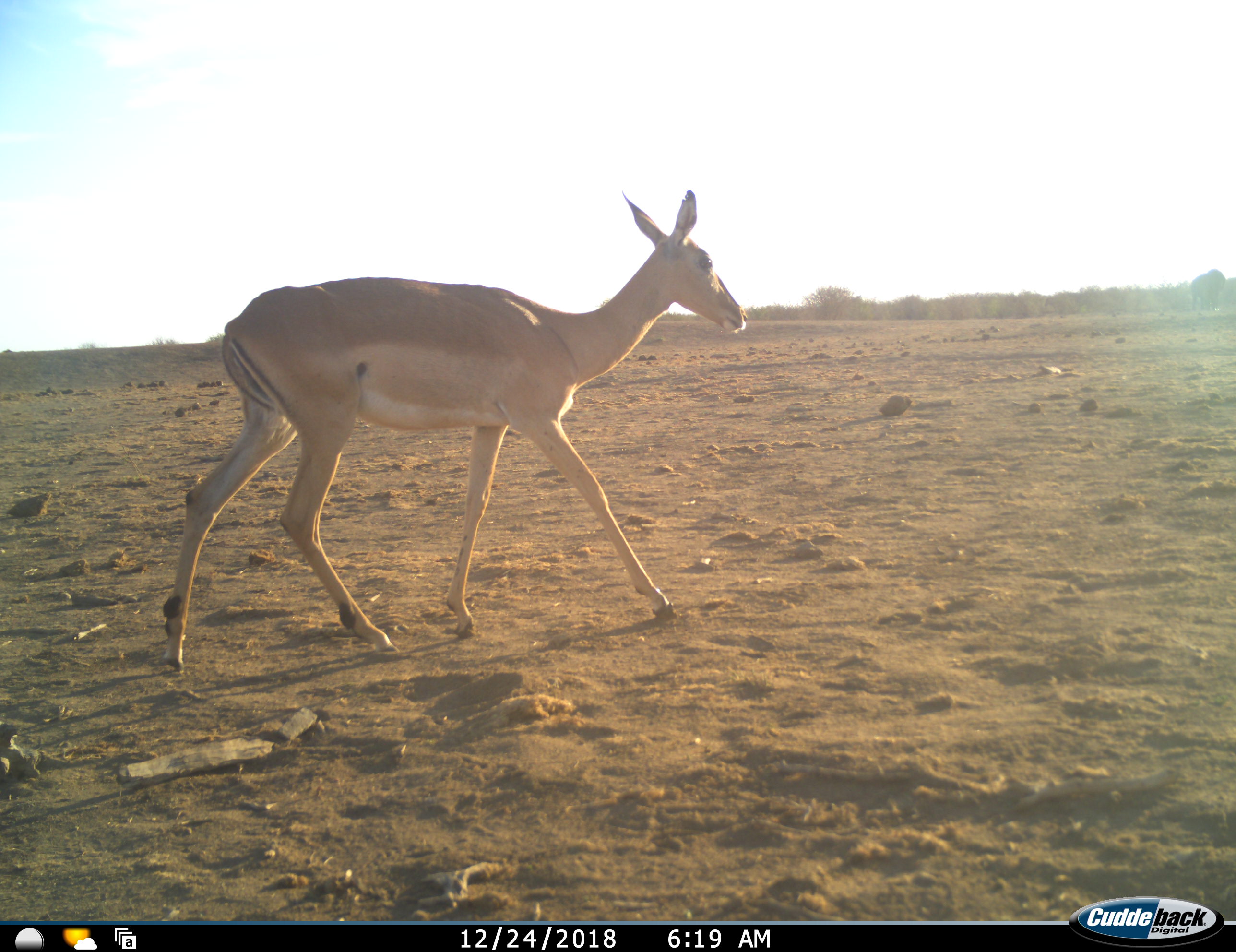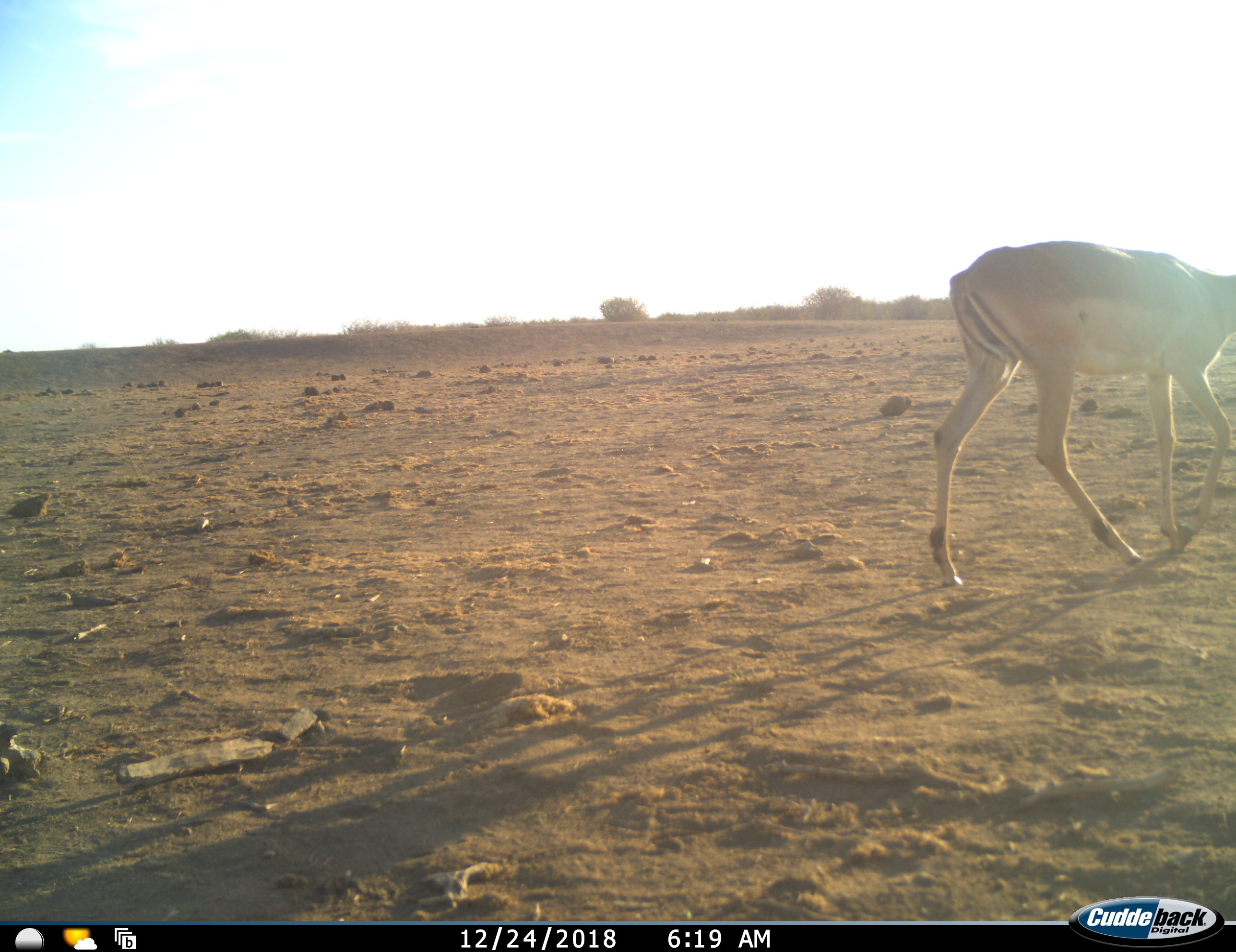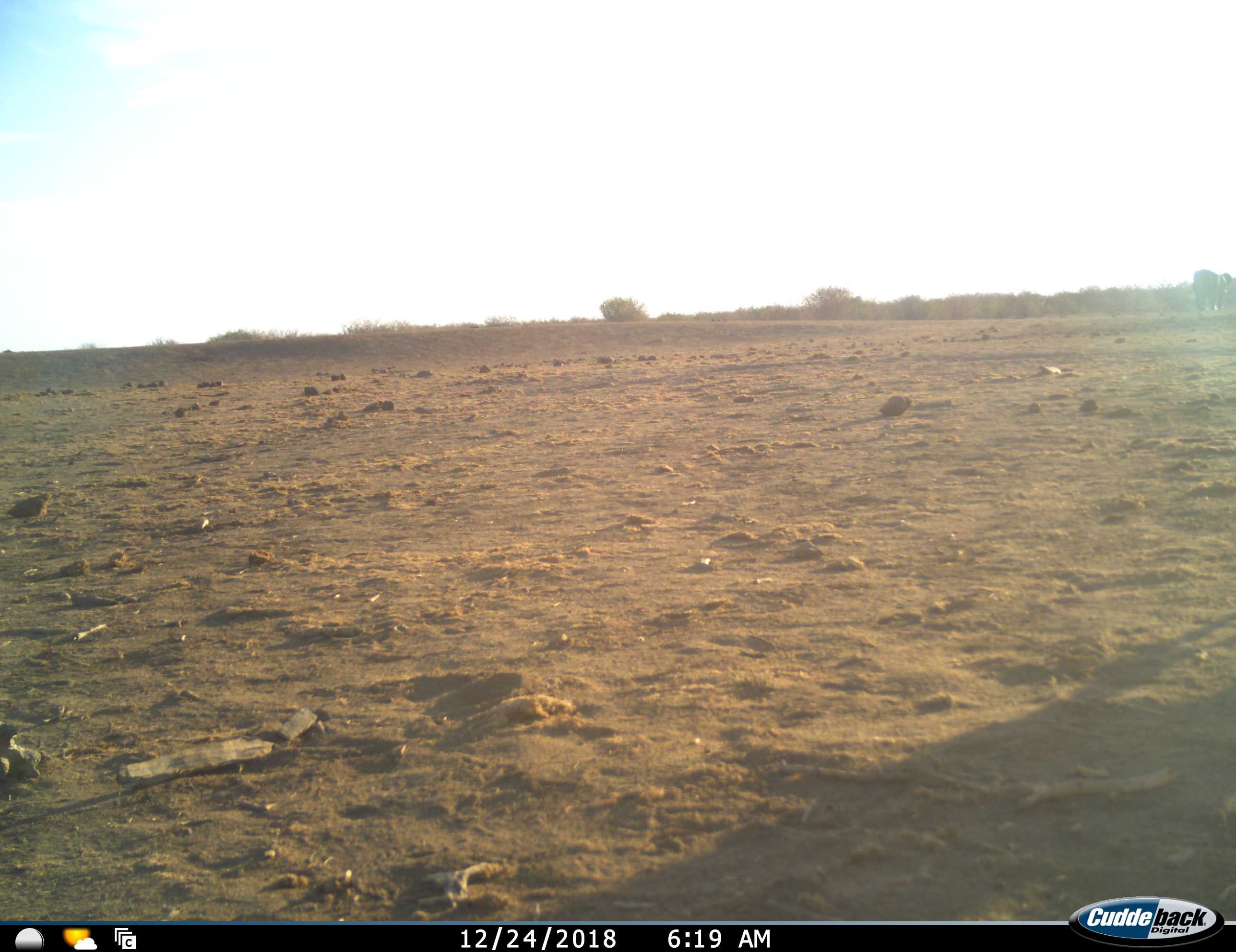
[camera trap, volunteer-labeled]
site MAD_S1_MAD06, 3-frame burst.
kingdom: Animalia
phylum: Chordata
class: Mammalia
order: Artiodactyla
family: Bovidae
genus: Aepyceros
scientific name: Aepyceros melampus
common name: impala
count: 1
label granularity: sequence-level